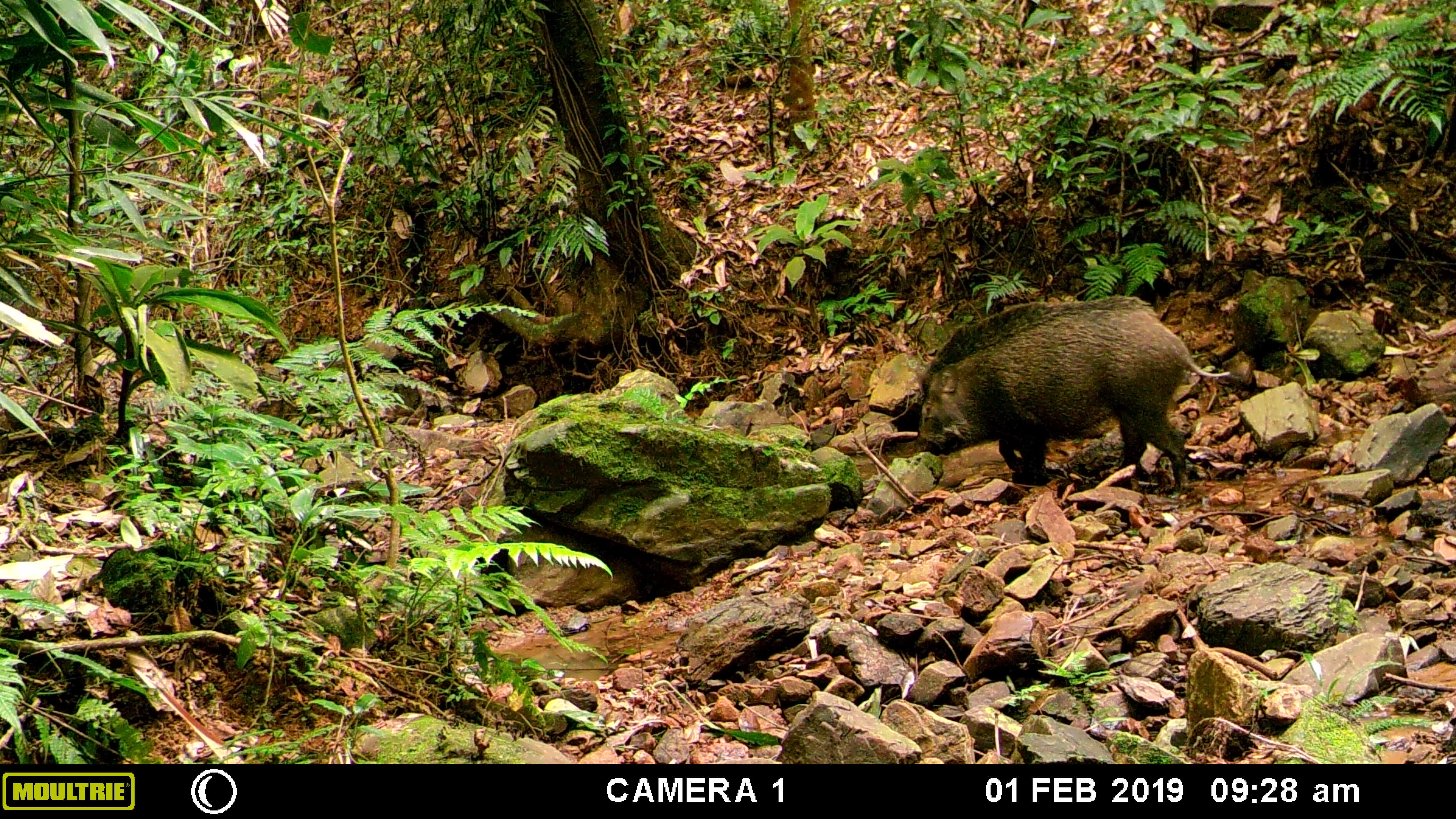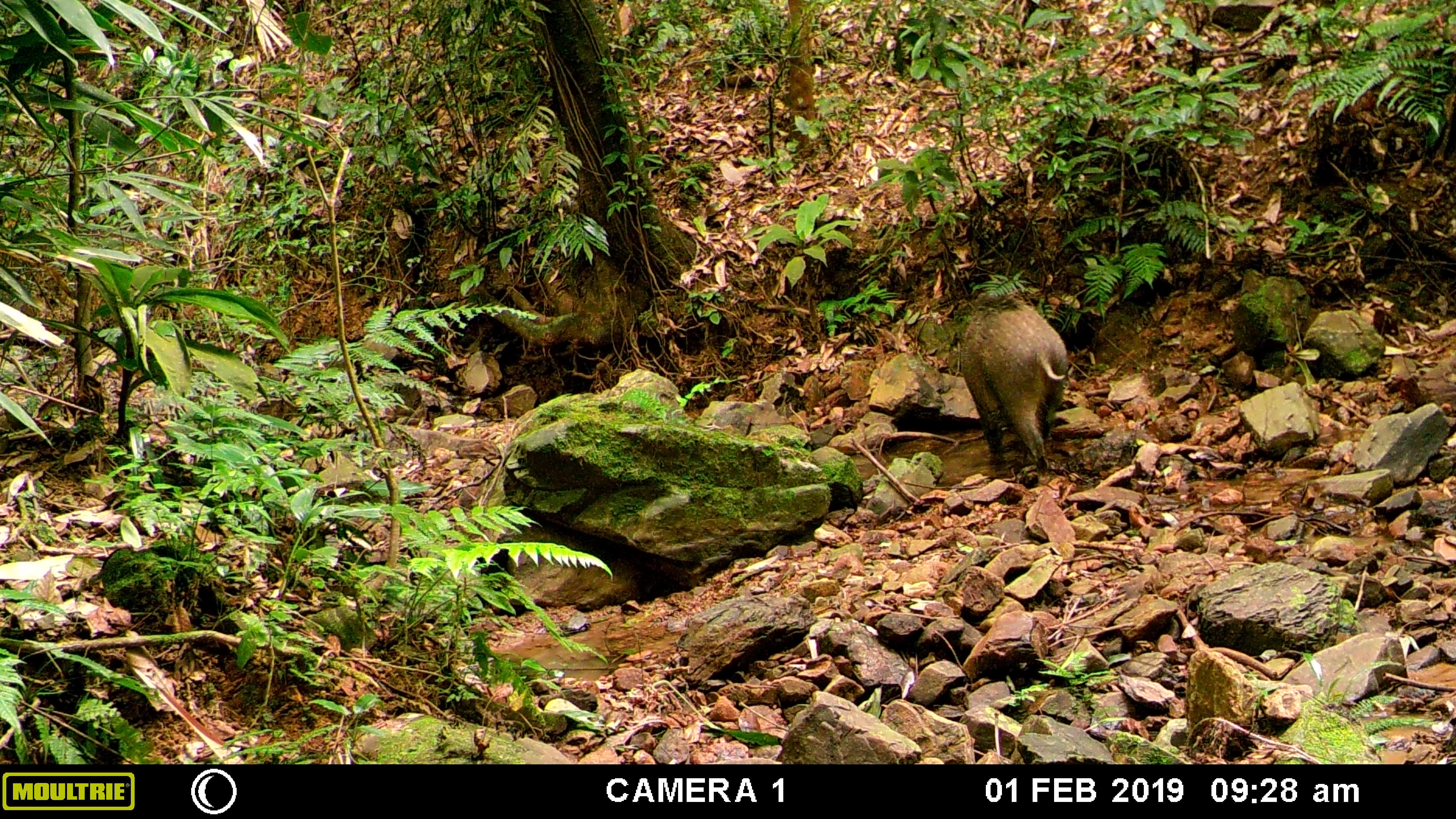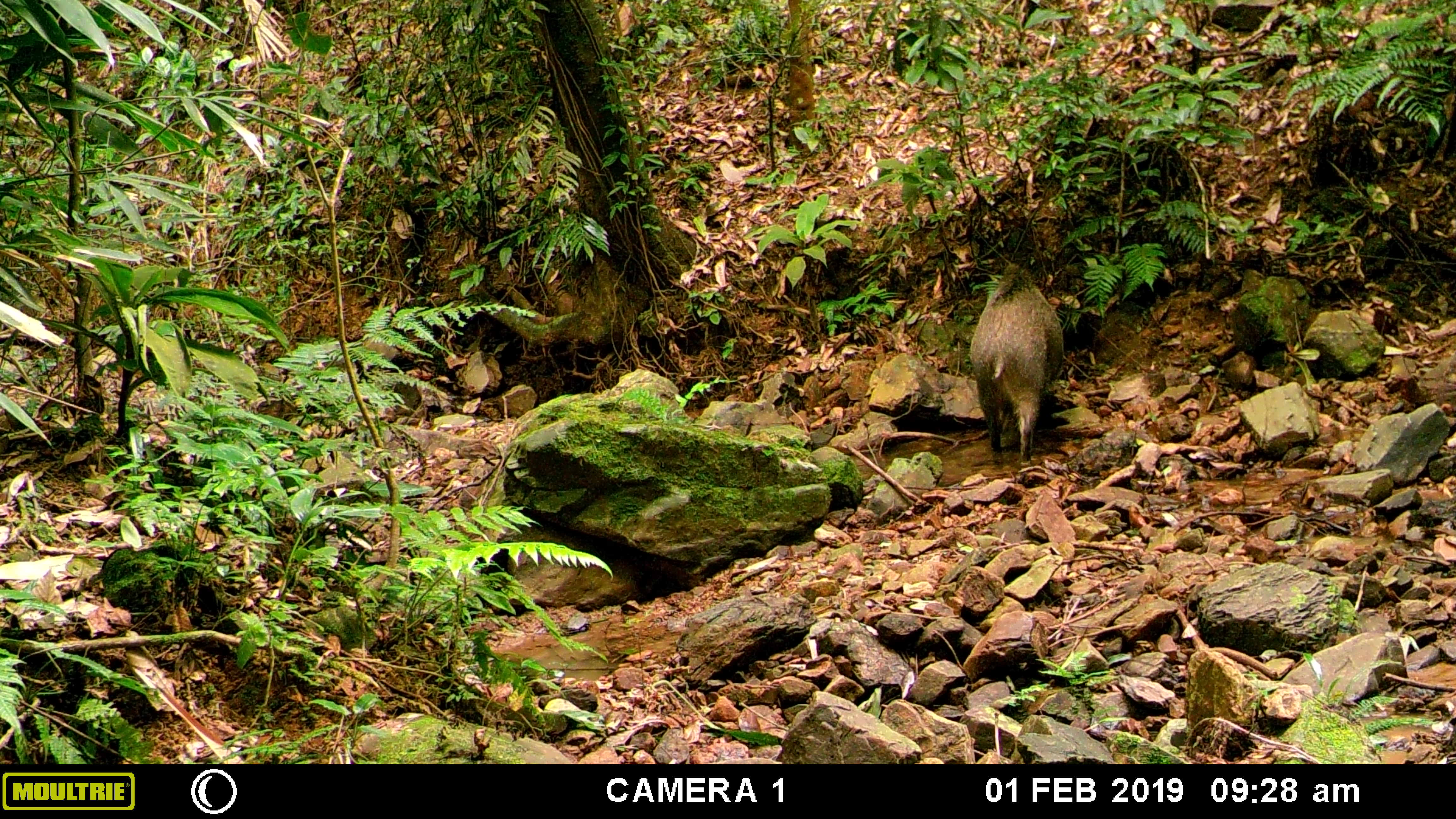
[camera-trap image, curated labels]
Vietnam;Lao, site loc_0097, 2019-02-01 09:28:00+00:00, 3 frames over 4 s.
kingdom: Animalia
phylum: Chordata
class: Mammalia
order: Artiodactyla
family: Suidae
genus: Sus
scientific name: Sus scrofa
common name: eurasian wild pig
Eurasian wild pig (Sus scrofa). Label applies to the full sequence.